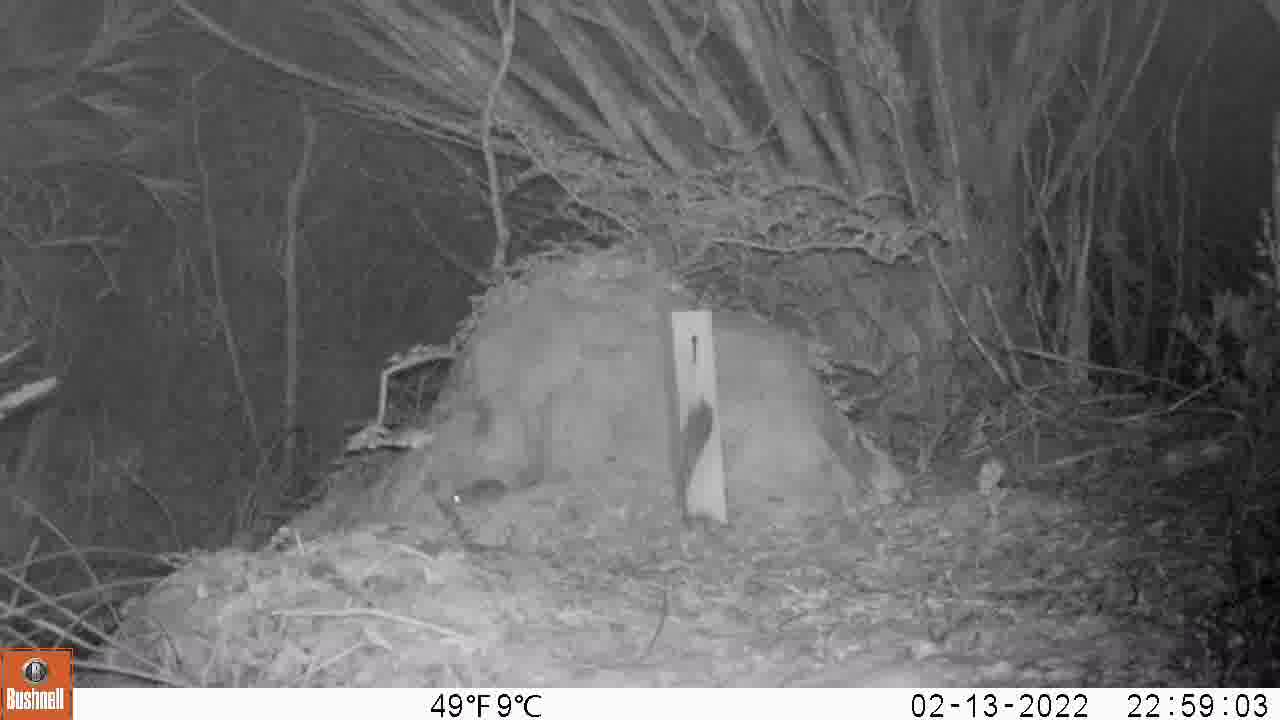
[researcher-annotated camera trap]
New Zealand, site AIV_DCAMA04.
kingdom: Animalia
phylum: Chordata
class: Mammalia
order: Rodentia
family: Muridae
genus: Mus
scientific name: Mus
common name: mouse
Mouse (Mus).